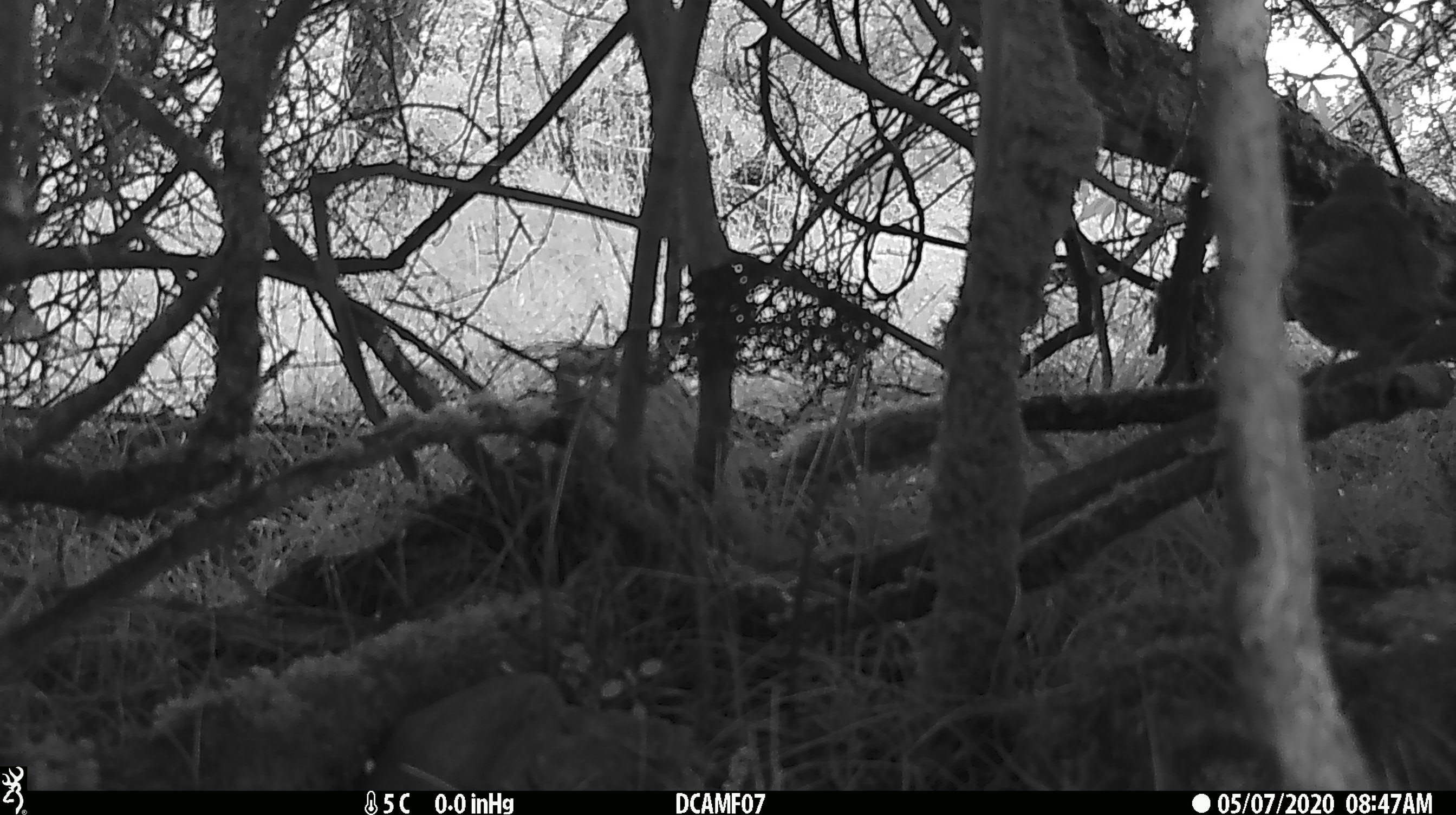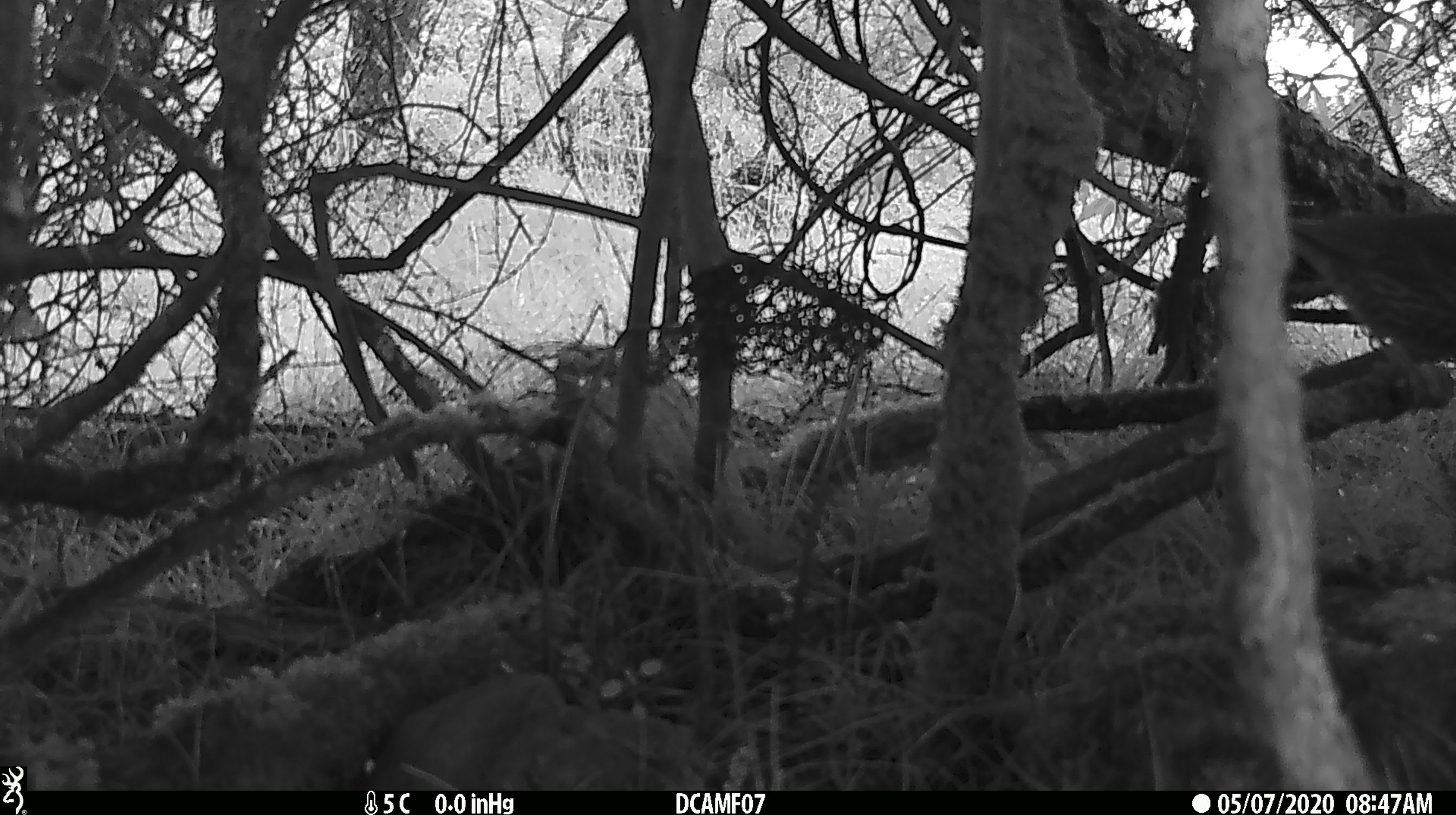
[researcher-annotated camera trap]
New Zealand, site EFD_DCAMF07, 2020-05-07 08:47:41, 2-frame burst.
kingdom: Animalia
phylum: Chordata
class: Aves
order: Passeriformes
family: Turdidae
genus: Turdus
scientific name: Turdus philomelos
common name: song thrush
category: thrush